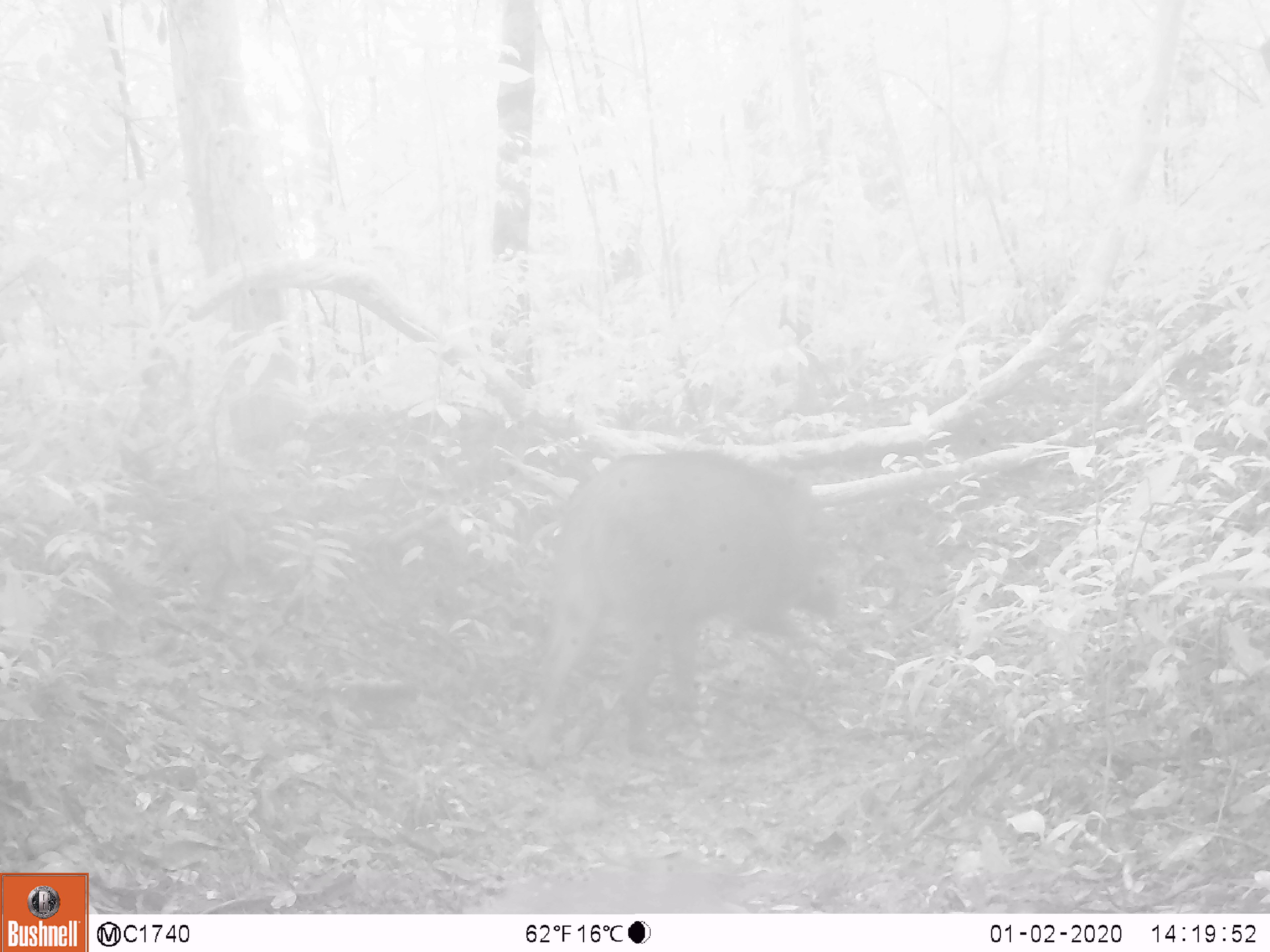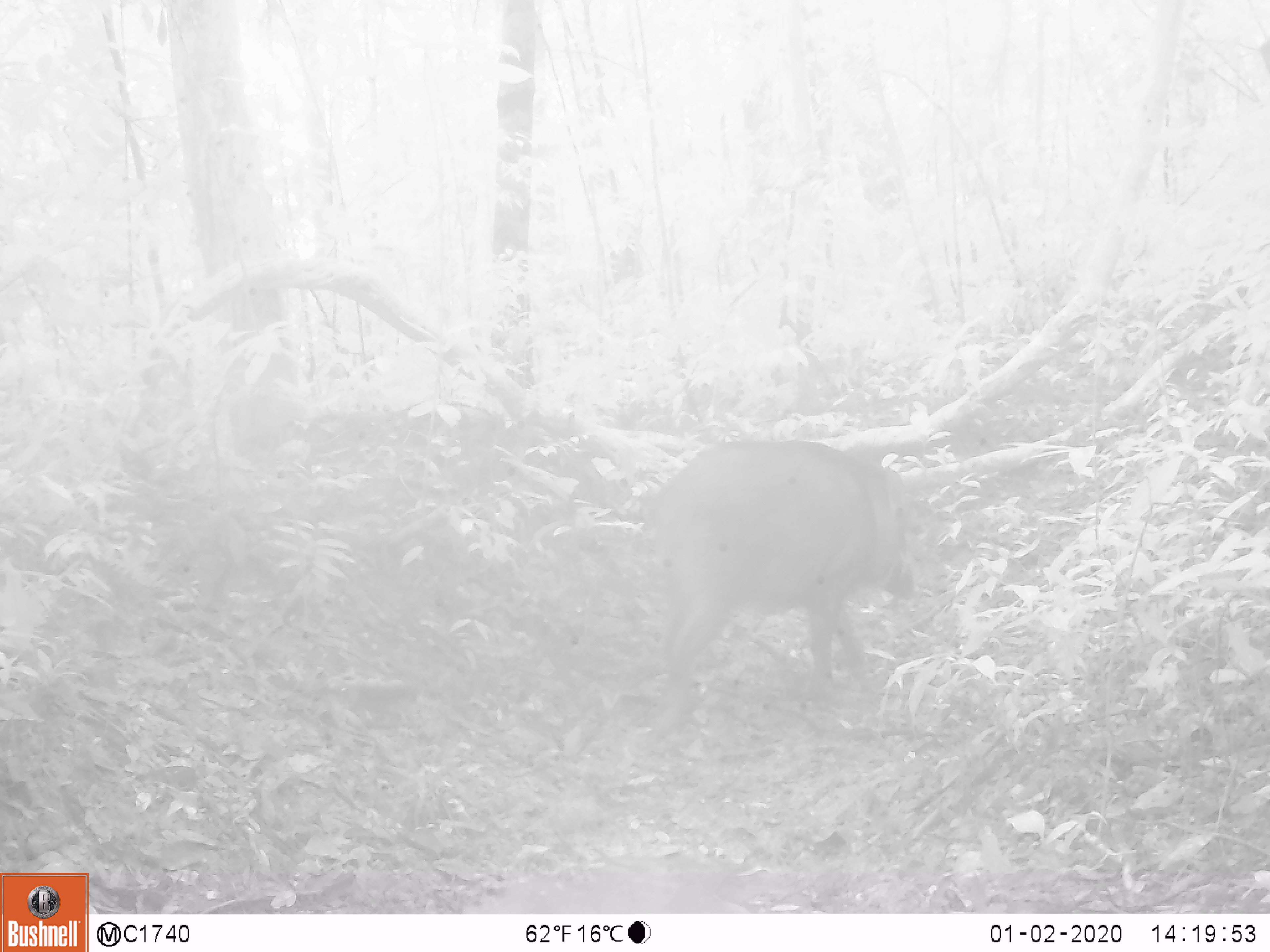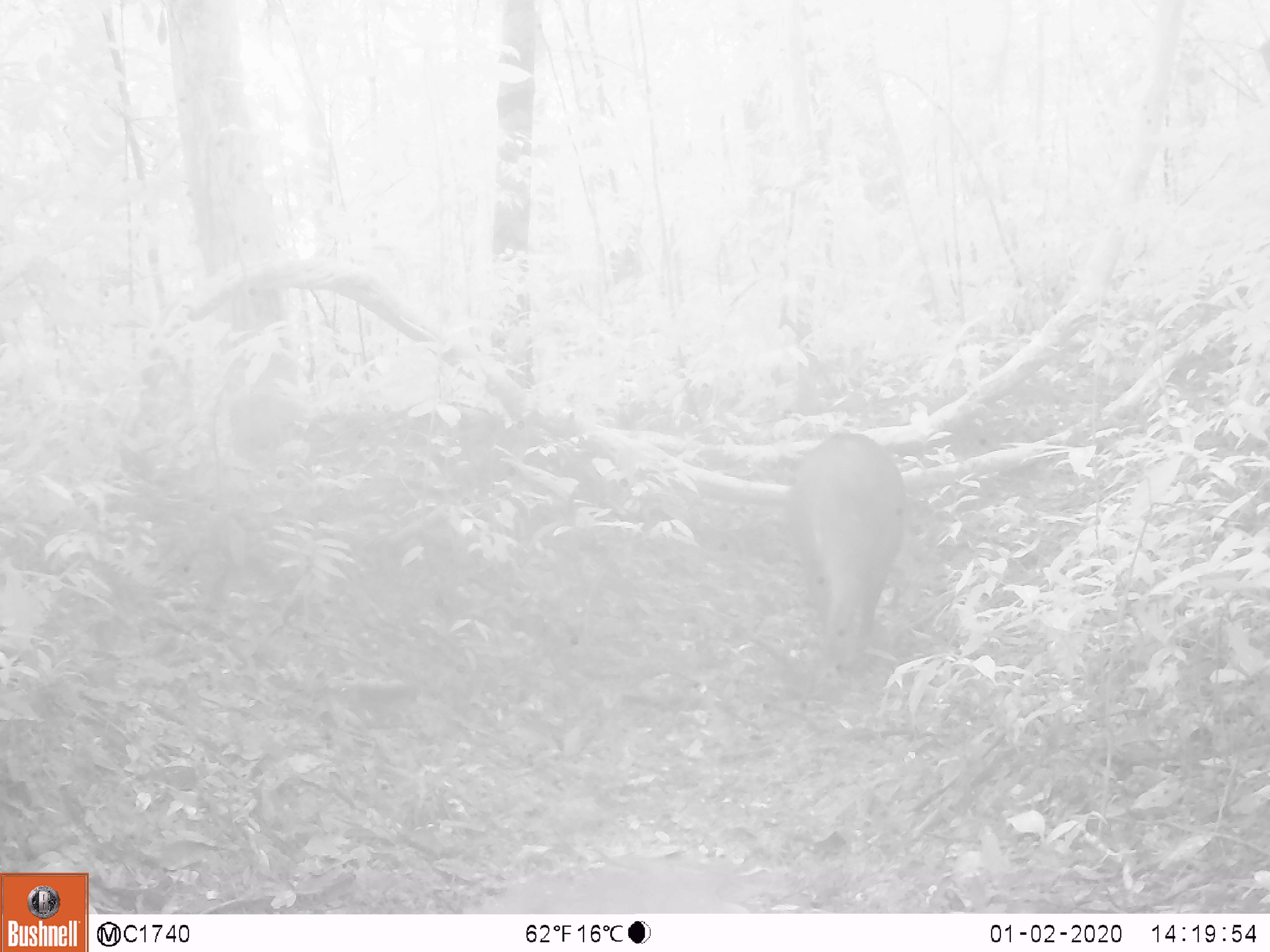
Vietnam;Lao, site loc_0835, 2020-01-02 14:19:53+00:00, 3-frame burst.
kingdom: Animalia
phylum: Chordata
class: Mammalia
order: Artiodactyla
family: Suidae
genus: Sus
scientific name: Sus scrofa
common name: eurasian wild pig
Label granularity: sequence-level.